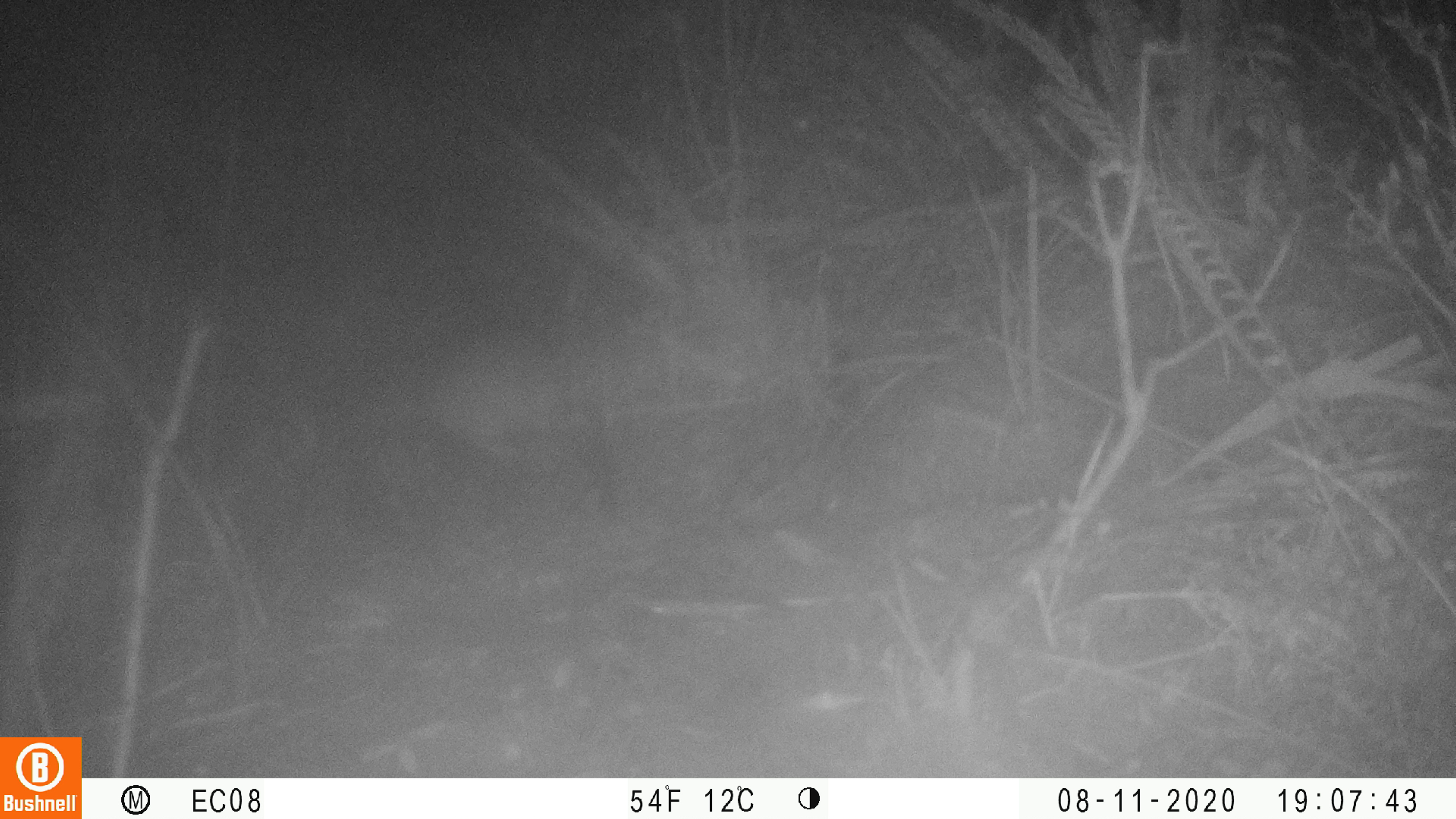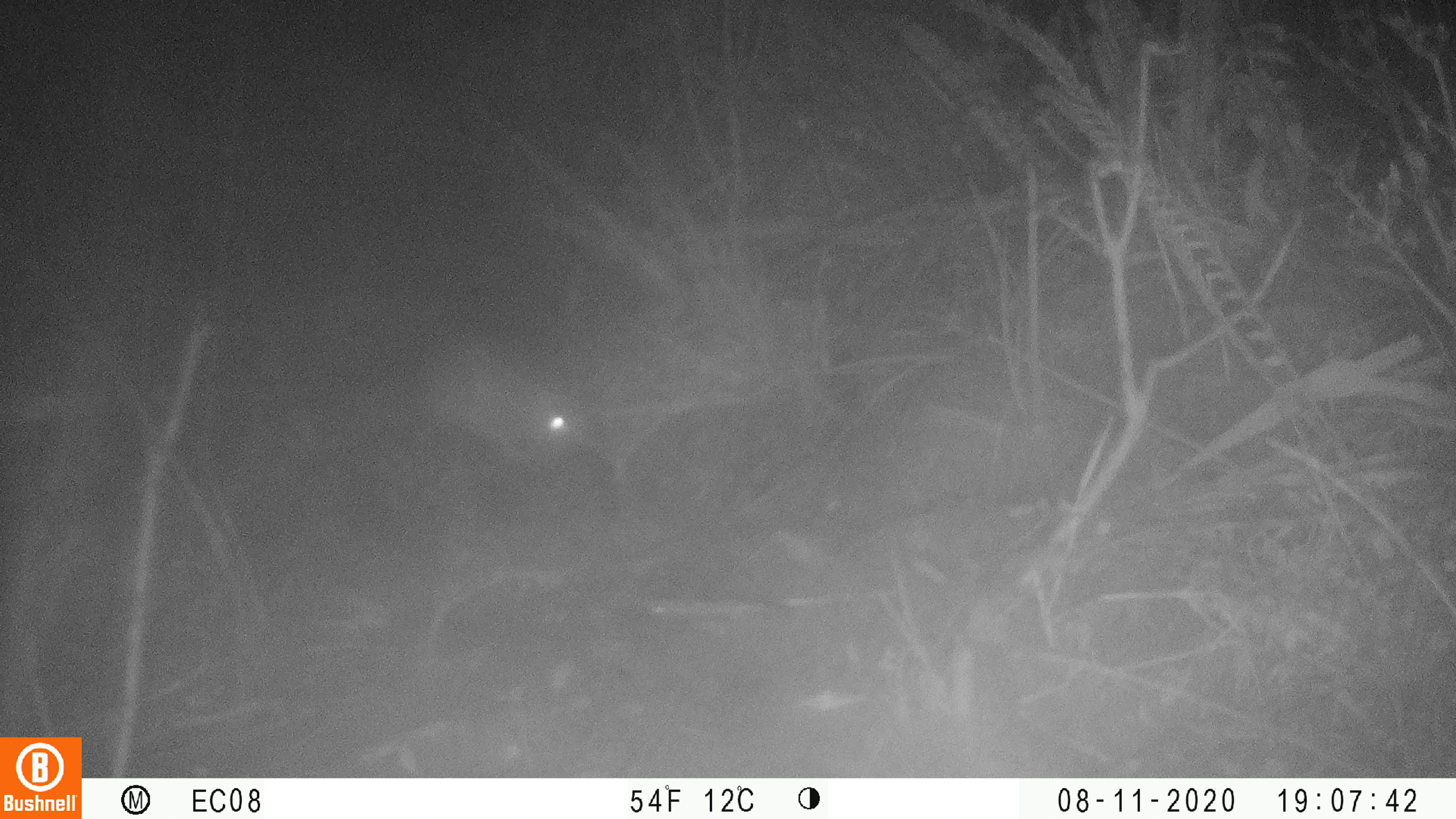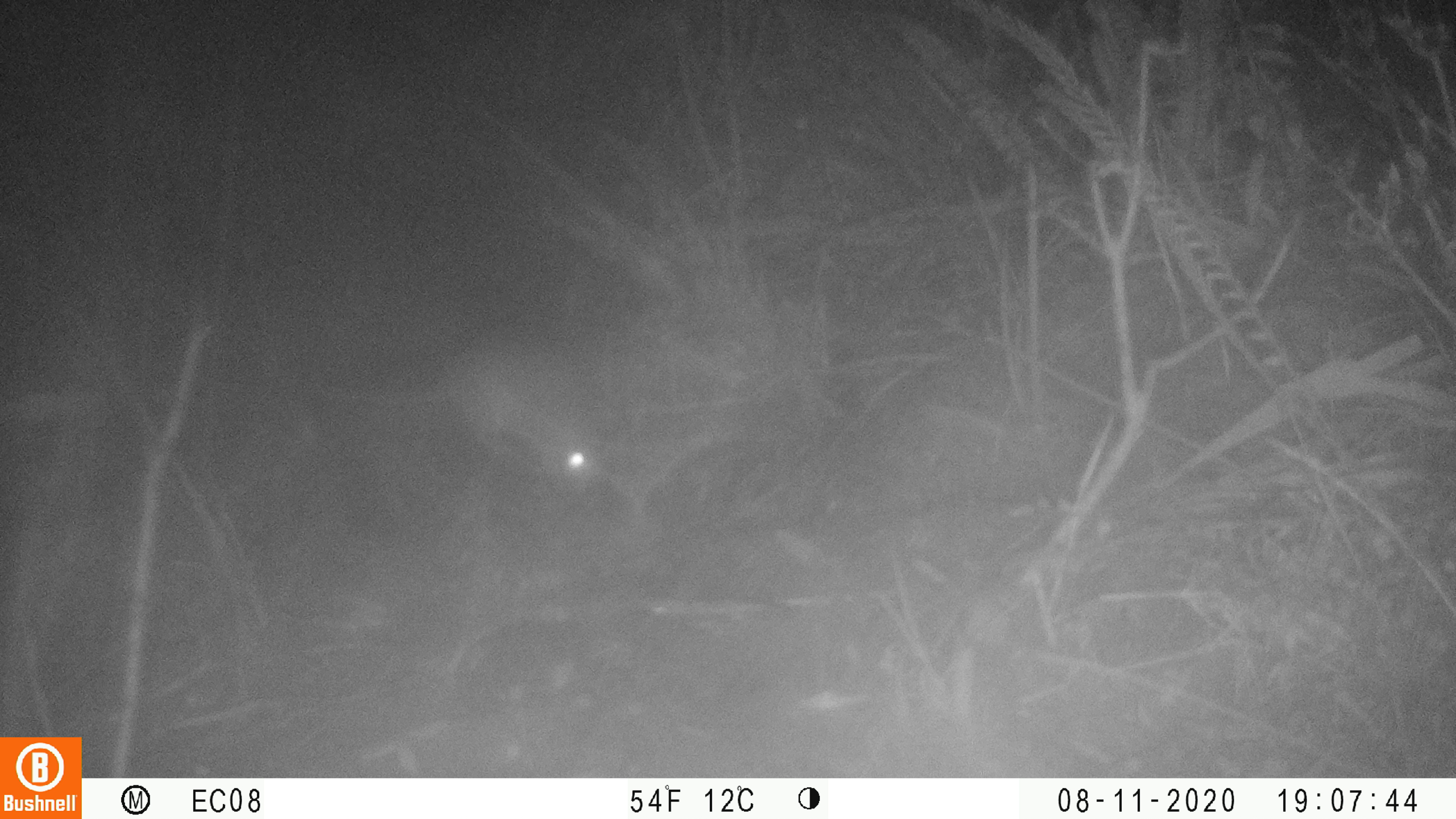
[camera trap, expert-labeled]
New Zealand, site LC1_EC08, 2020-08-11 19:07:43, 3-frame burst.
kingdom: Animalia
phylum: Chordata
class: Mammalia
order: Rodentia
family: Muridae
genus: Rattus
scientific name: Rattus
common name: rat